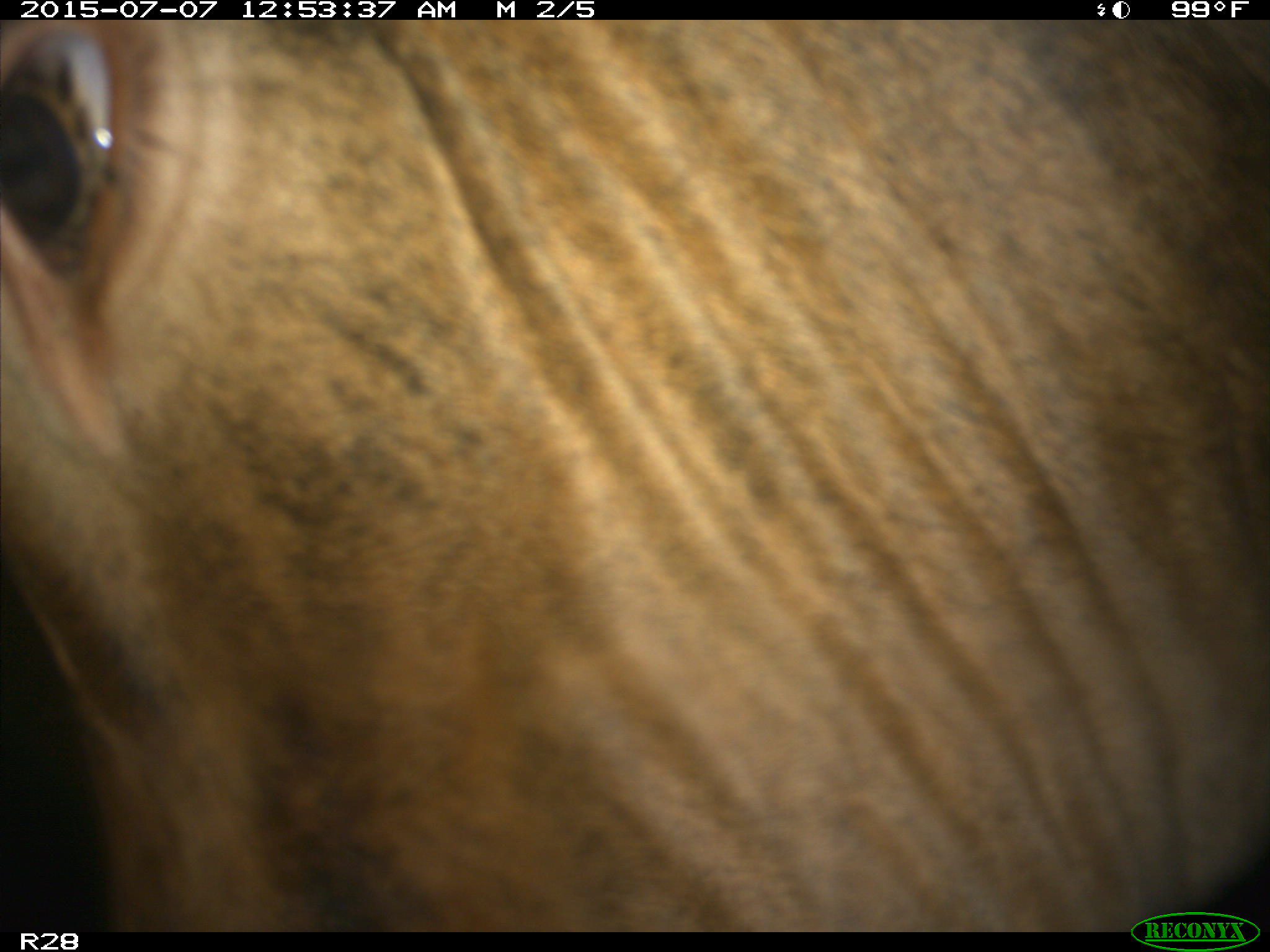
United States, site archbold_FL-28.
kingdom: Animalia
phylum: Chordata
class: Mammalia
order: Artiodactyla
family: Bovidae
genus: Bos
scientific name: Bos taurus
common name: domestic cow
Bos taurus (domestic cow).